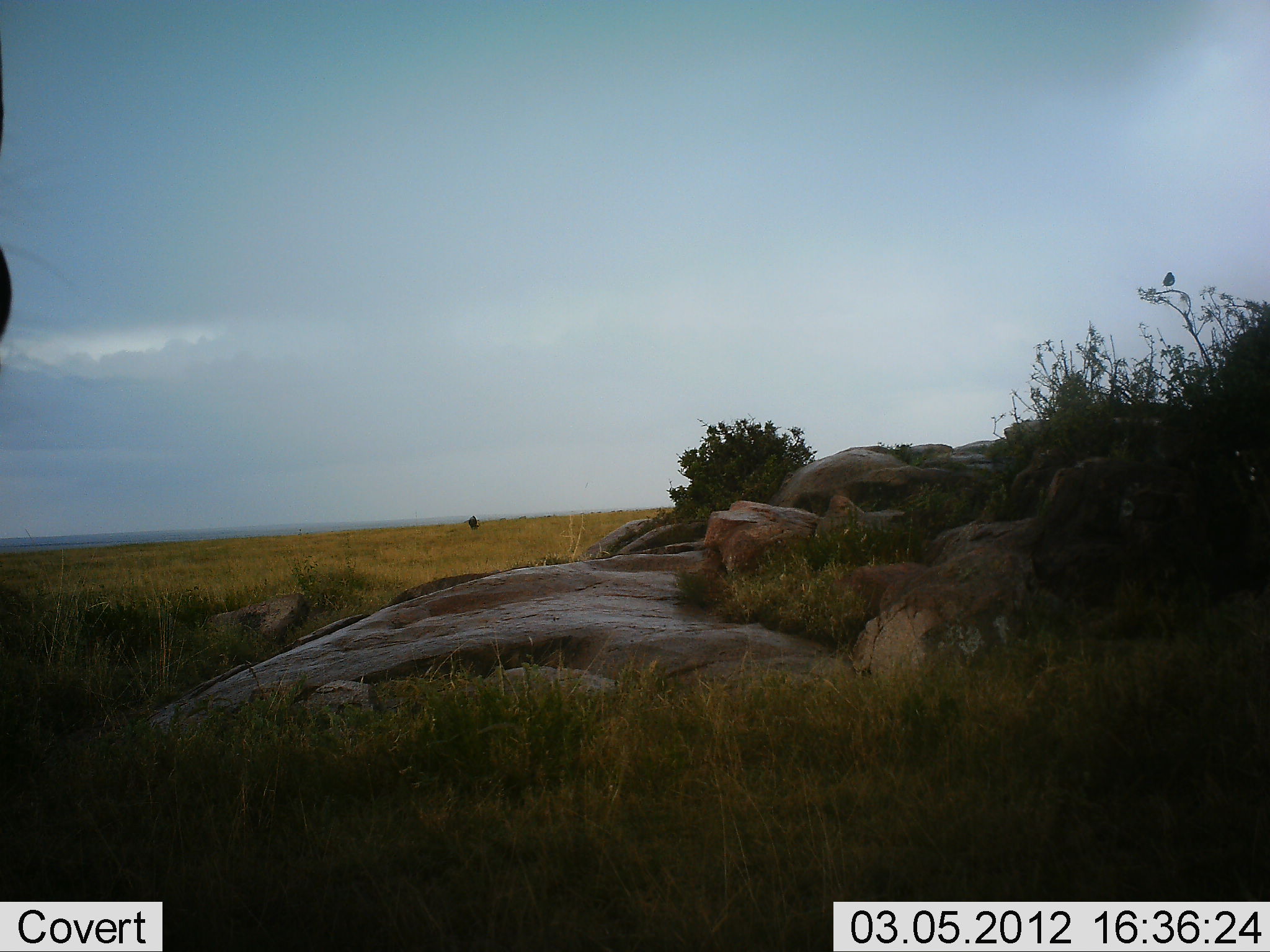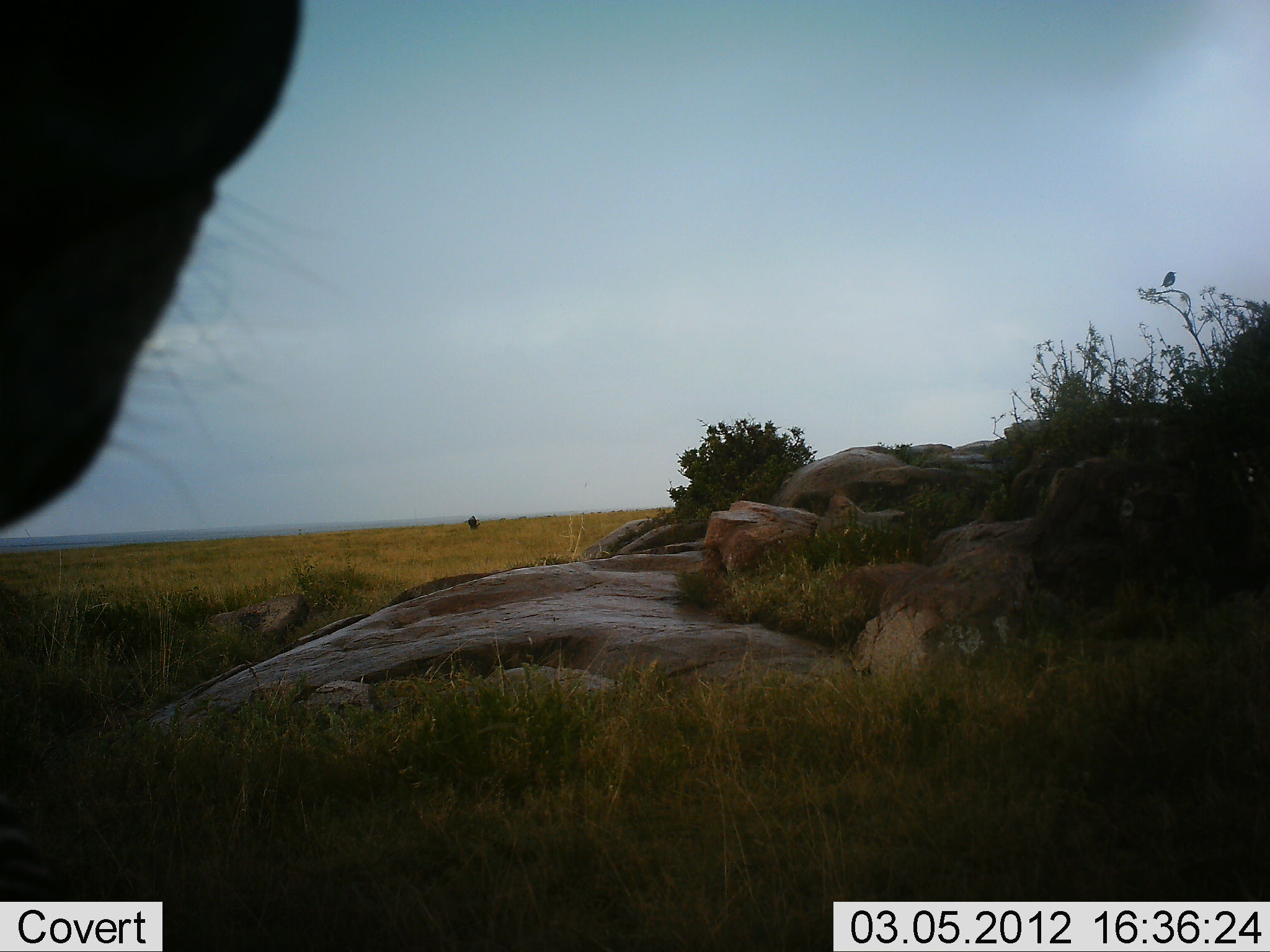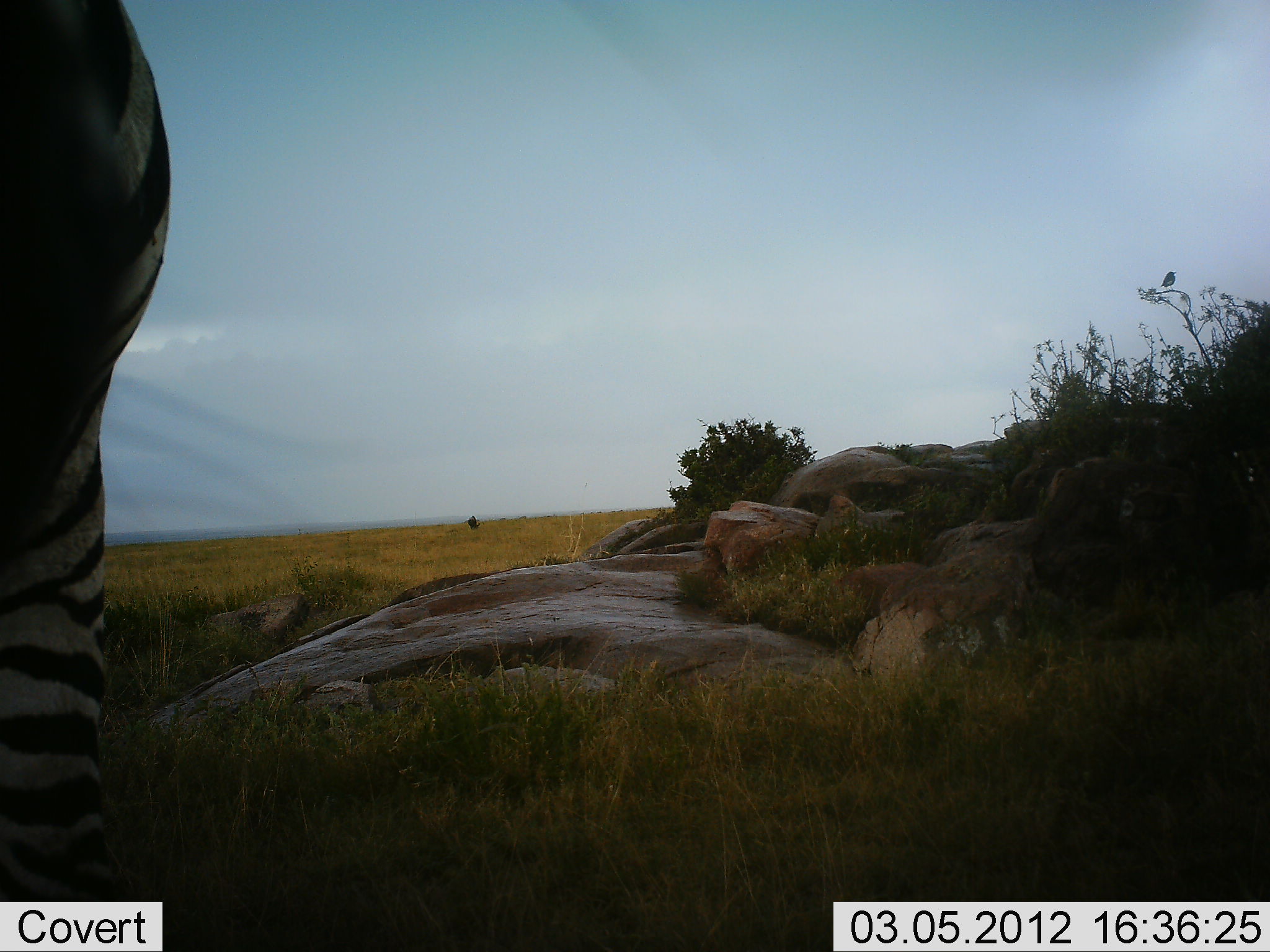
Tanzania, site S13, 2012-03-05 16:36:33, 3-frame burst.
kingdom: Animalia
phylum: Chordata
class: Mammalia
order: Perissodactyla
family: Equidae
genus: Equus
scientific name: Equus quagga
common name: plains zebra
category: zebra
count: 1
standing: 39%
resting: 4%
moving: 65%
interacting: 0%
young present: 0%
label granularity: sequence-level